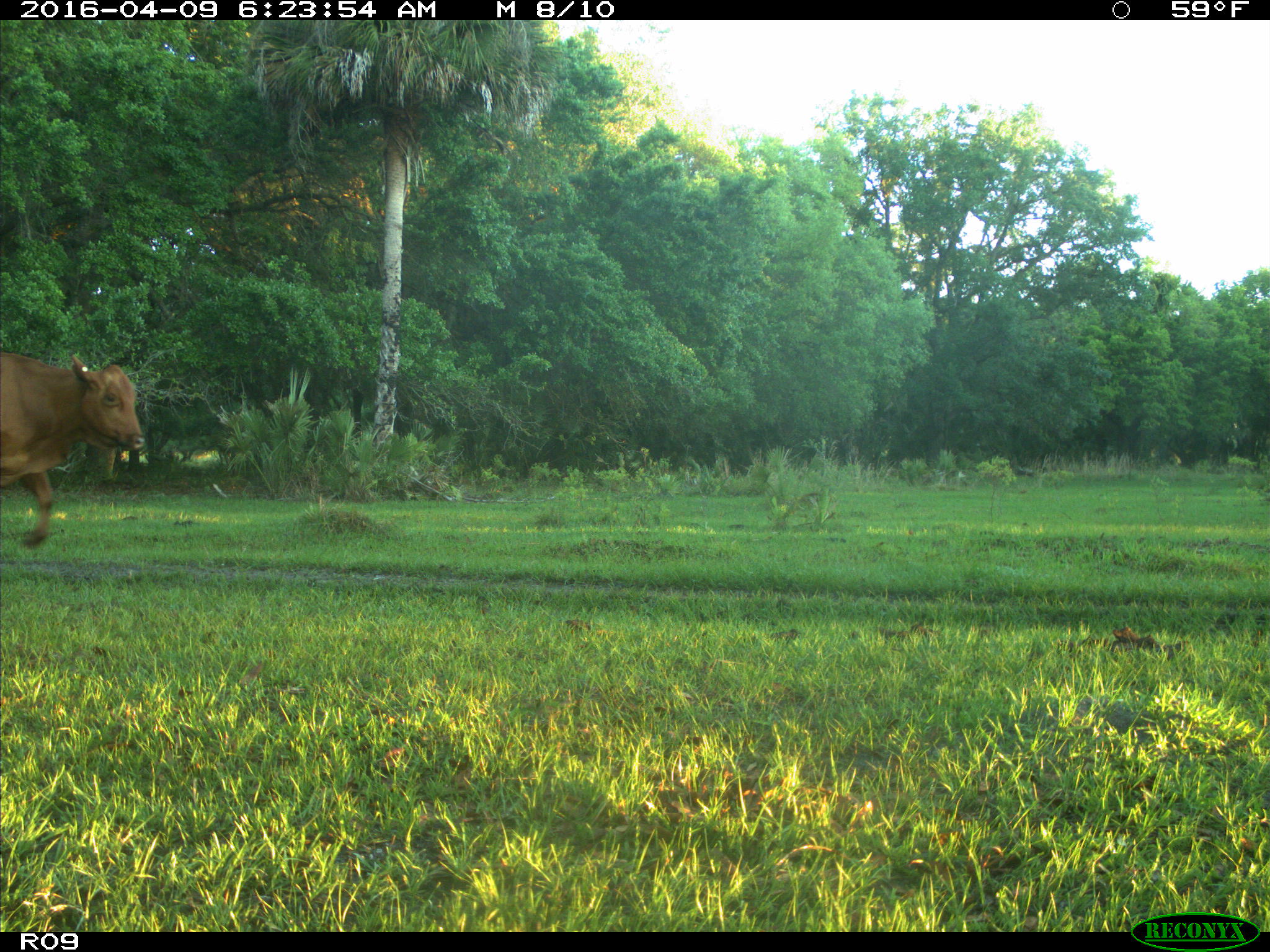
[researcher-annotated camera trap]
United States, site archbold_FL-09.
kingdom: Animalia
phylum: Chordata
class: Mammalia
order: Artiodactyla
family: Bovidae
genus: Bos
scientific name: Bos taurus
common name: domestic cow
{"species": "Bos taurus (domestic cow)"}